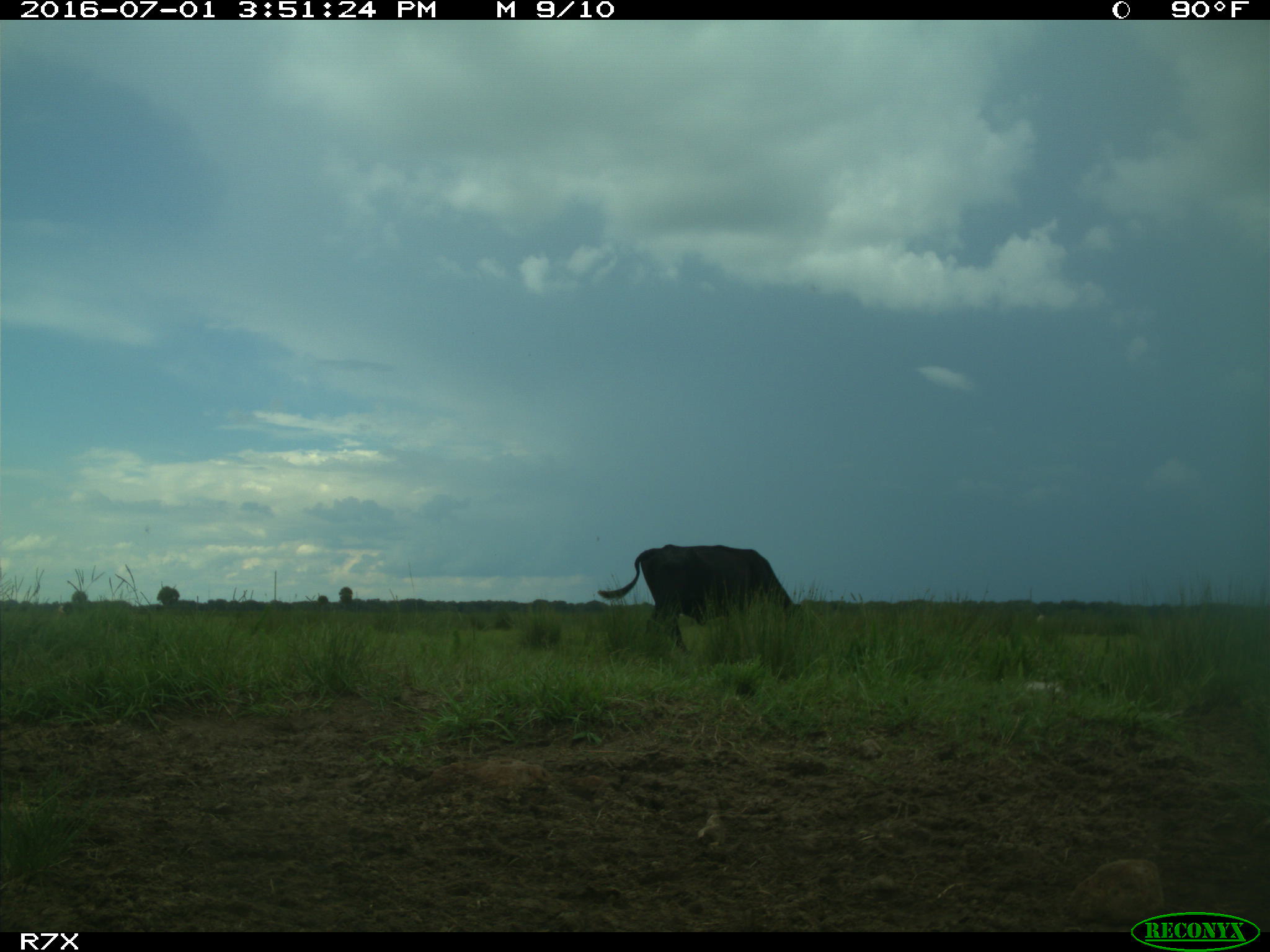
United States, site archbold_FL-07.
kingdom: Animalia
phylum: Chordata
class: Mammalia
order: Artiodactyla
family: Bovidae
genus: Bos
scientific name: Bos taurus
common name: domestic cow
Bos taurus (domestic cow).